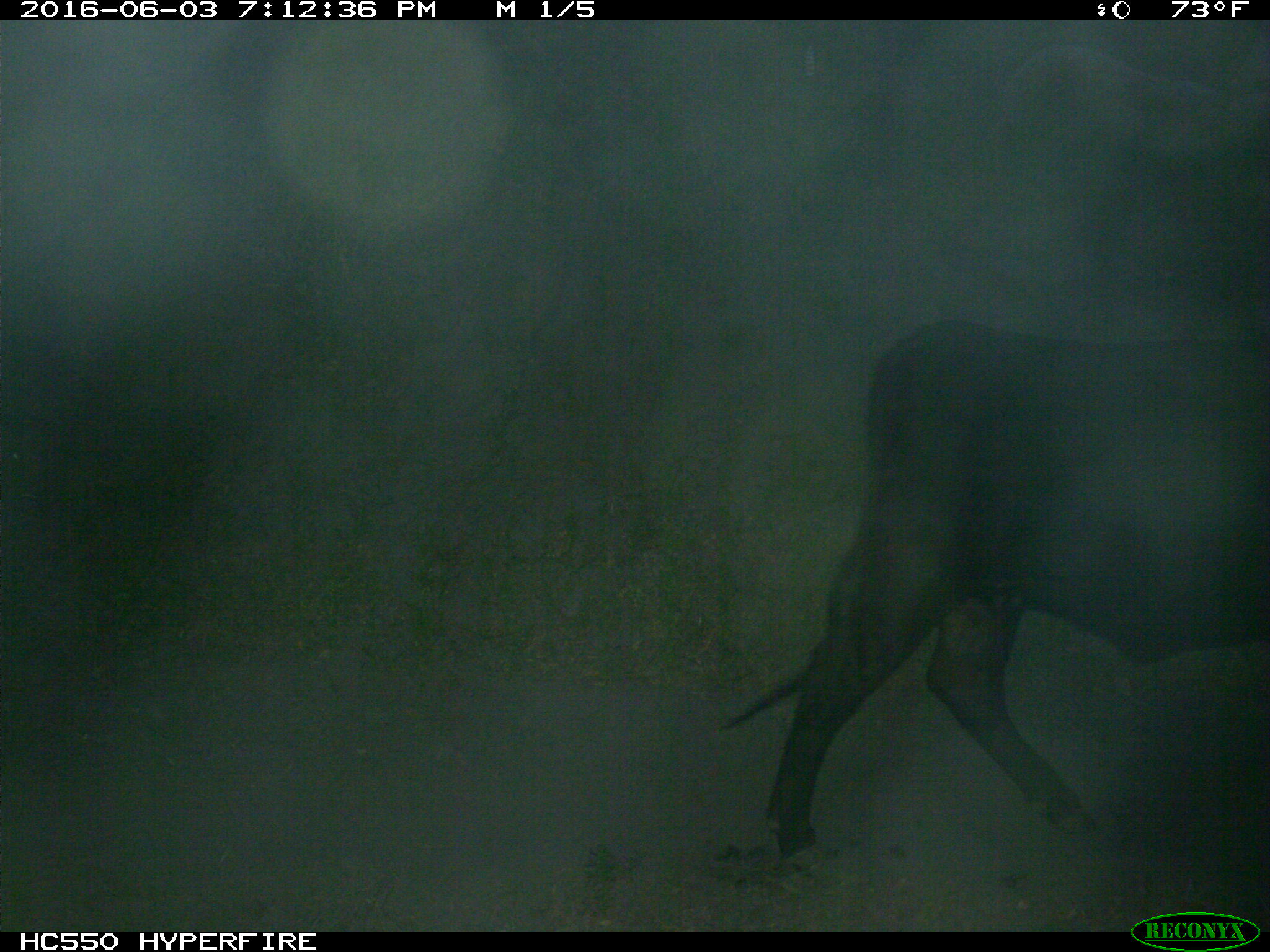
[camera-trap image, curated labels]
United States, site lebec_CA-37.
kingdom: Animalia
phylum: Chordata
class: Mammalia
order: Artiodactyla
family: Bovidae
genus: Bos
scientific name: Bos taurus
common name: domestic cow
Bos taurus (domestic cow).